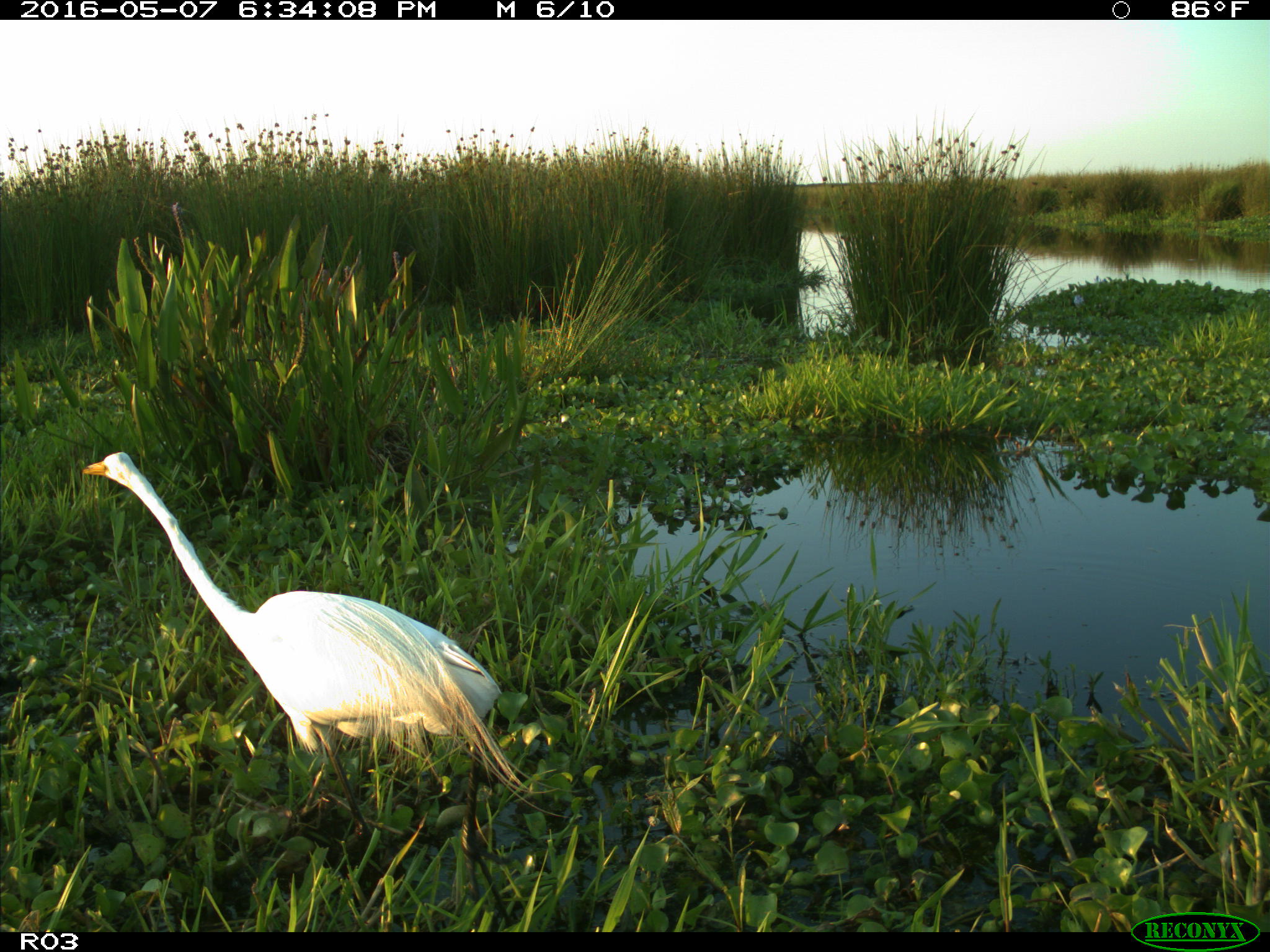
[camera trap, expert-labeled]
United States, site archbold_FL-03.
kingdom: Animalia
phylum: Chordata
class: Aves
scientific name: Aves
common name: birds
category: unidentified bird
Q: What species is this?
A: Unidentified bird (birds) (Aves).